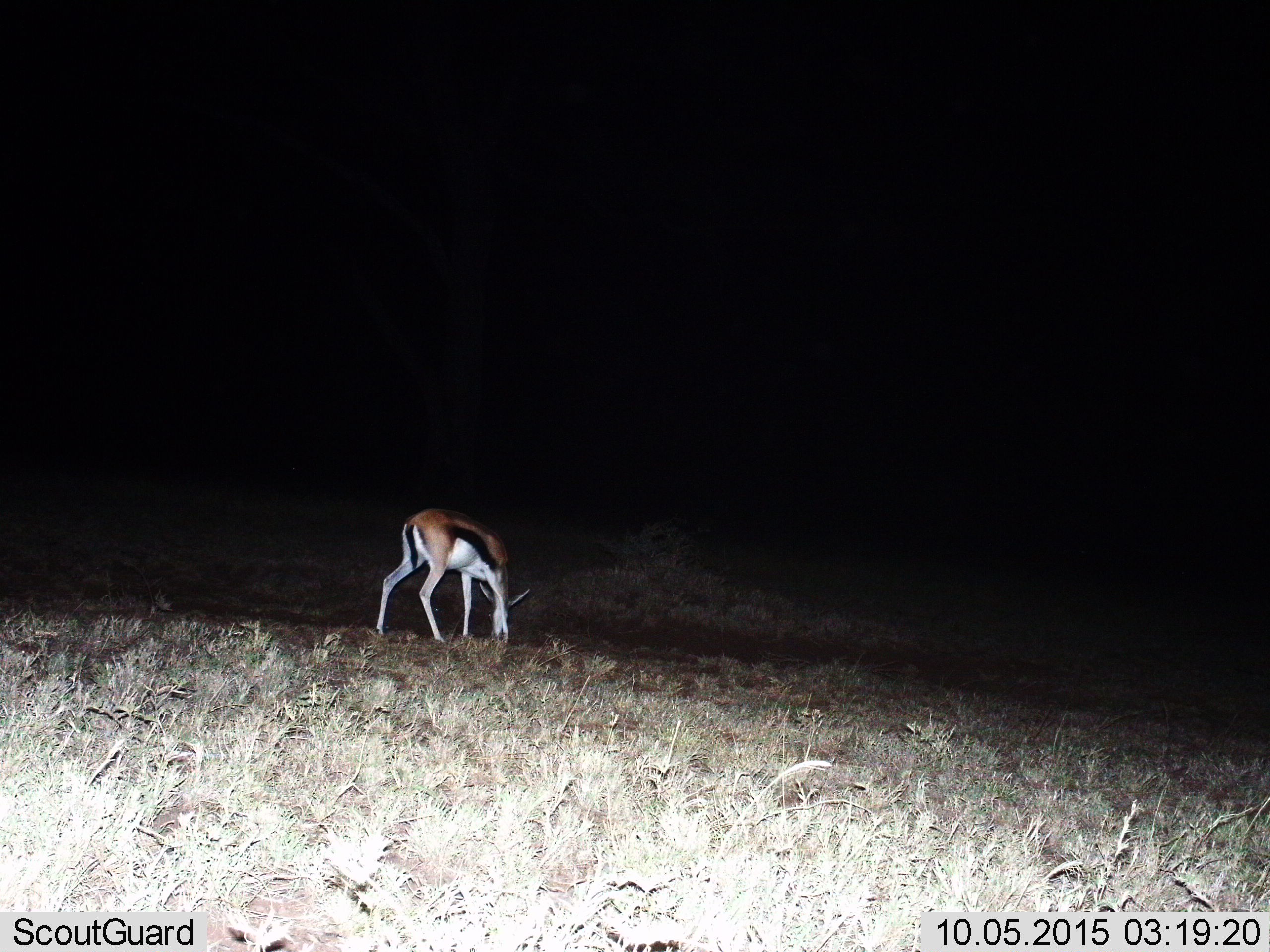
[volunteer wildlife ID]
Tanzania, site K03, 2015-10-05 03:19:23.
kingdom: Animalia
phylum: Chordata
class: Mammalia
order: Artiodactyla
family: Bovidae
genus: Eudorcas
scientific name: Eudorcas thomsonii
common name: thomson's gazelle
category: gazellethomsons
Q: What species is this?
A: Gazellethomsons (thomson's gazelle) (Eudorcas thomsonii).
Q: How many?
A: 1.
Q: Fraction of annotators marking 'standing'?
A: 22%.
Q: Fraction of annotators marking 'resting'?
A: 0%.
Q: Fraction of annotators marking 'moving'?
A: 0%.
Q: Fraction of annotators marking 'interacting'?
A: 0%.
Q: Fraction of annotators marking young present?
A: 11%.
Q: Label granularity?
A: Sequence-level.